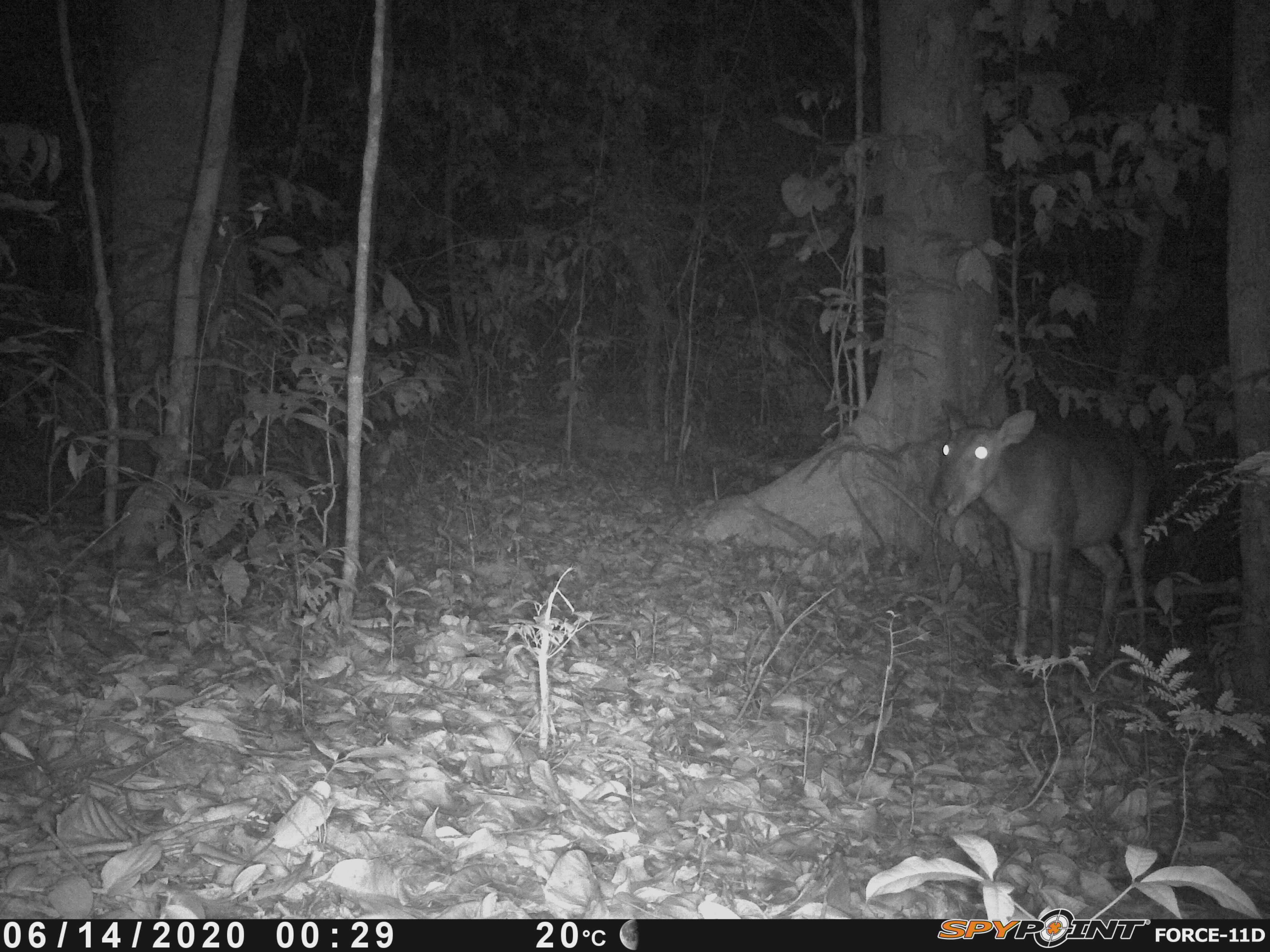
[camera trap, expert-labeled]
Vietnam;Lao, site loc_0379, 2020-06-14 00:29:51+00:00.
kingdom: Animalia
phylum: Chordata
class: Mammalia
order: Artiodactyla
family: Cervidae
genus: Muntiacus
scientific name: Muntiacus vuquangensis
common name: large-antlered muntjac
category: large antlered muntjac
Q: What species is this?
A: Large antlered muntjac (large-antlered muntjac) (Muntiacus vuquangensis).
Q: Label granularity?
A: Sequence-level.